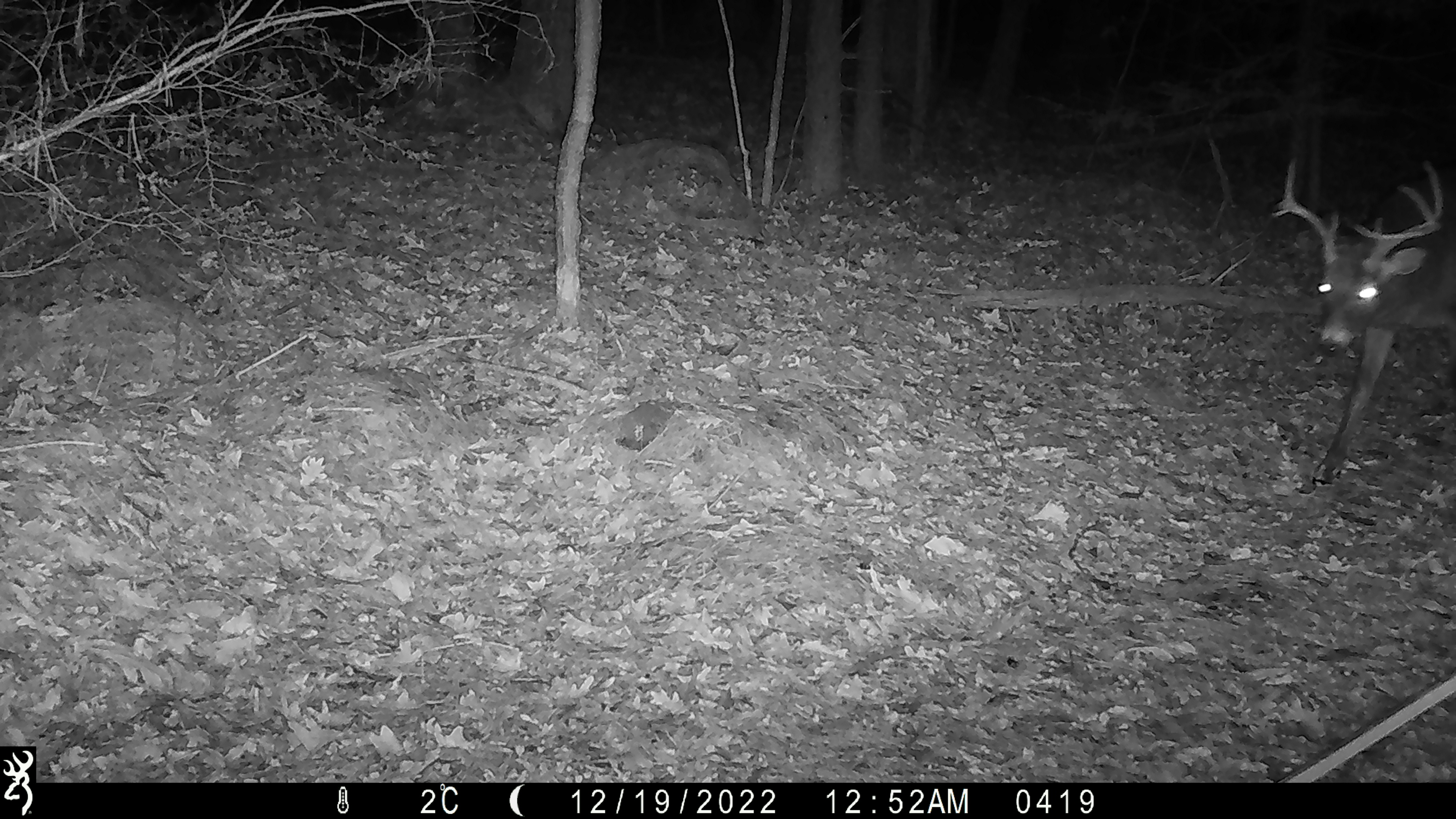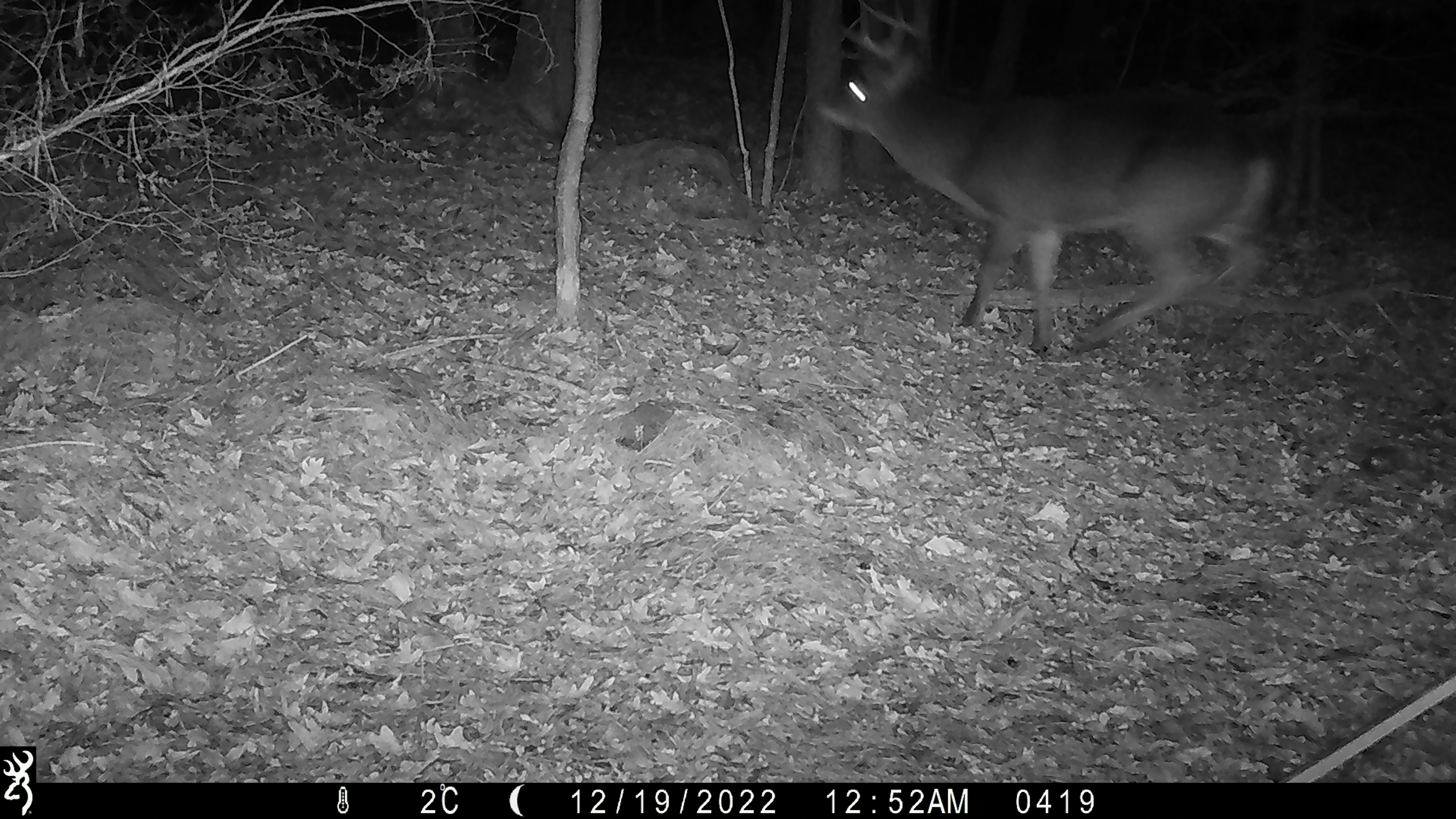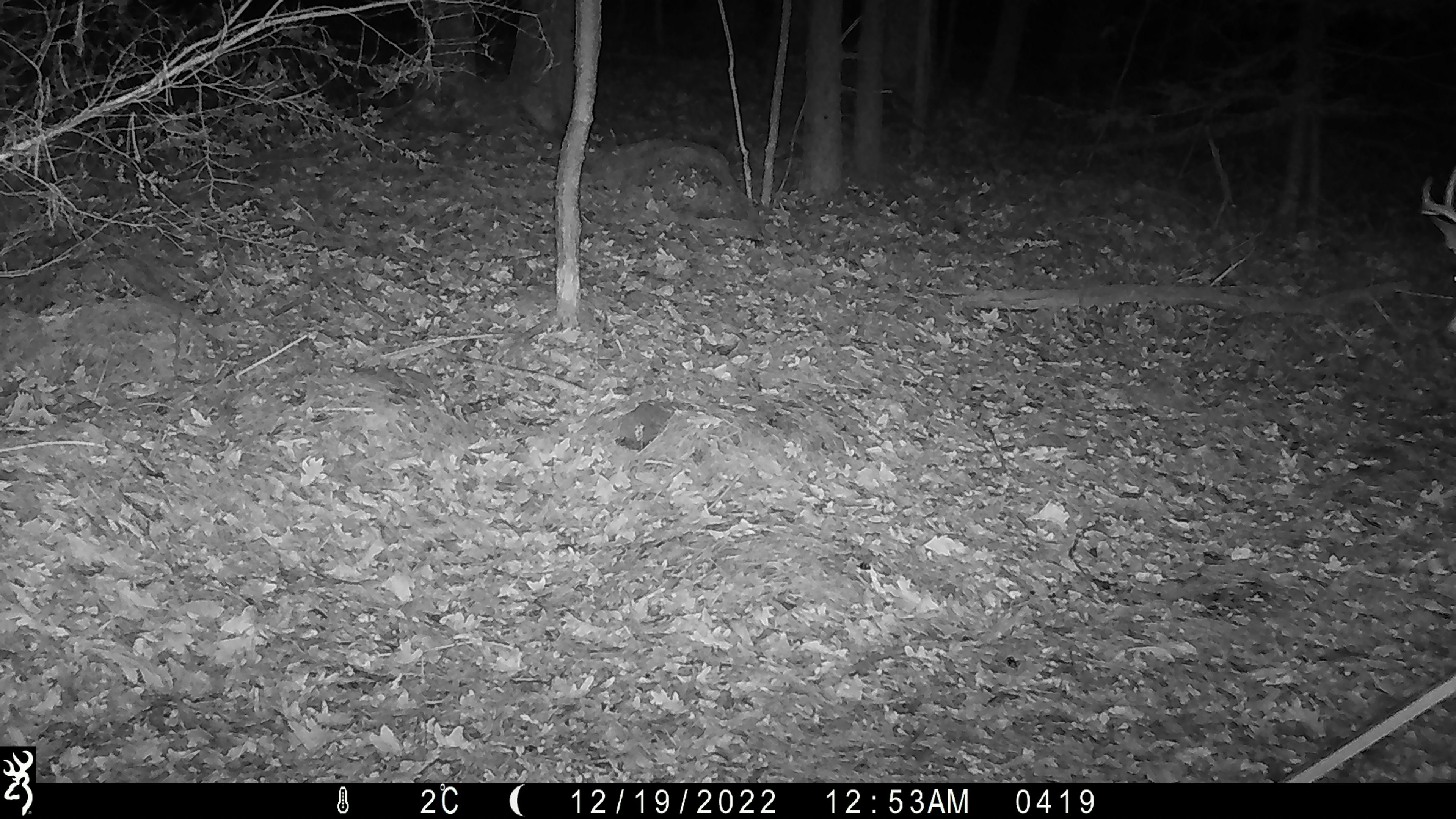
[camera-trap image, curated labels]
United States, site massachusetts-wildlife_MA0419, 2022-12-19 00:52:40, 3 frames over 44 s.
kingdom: Animalia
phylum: Chordata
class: Mammalia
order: Artiodactyla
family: Cervidae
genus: Odocoileus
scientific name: Odocoileus virginianus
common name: white-tailed deer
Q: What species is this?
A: White-tailed deer (Odocoileus virginianus).